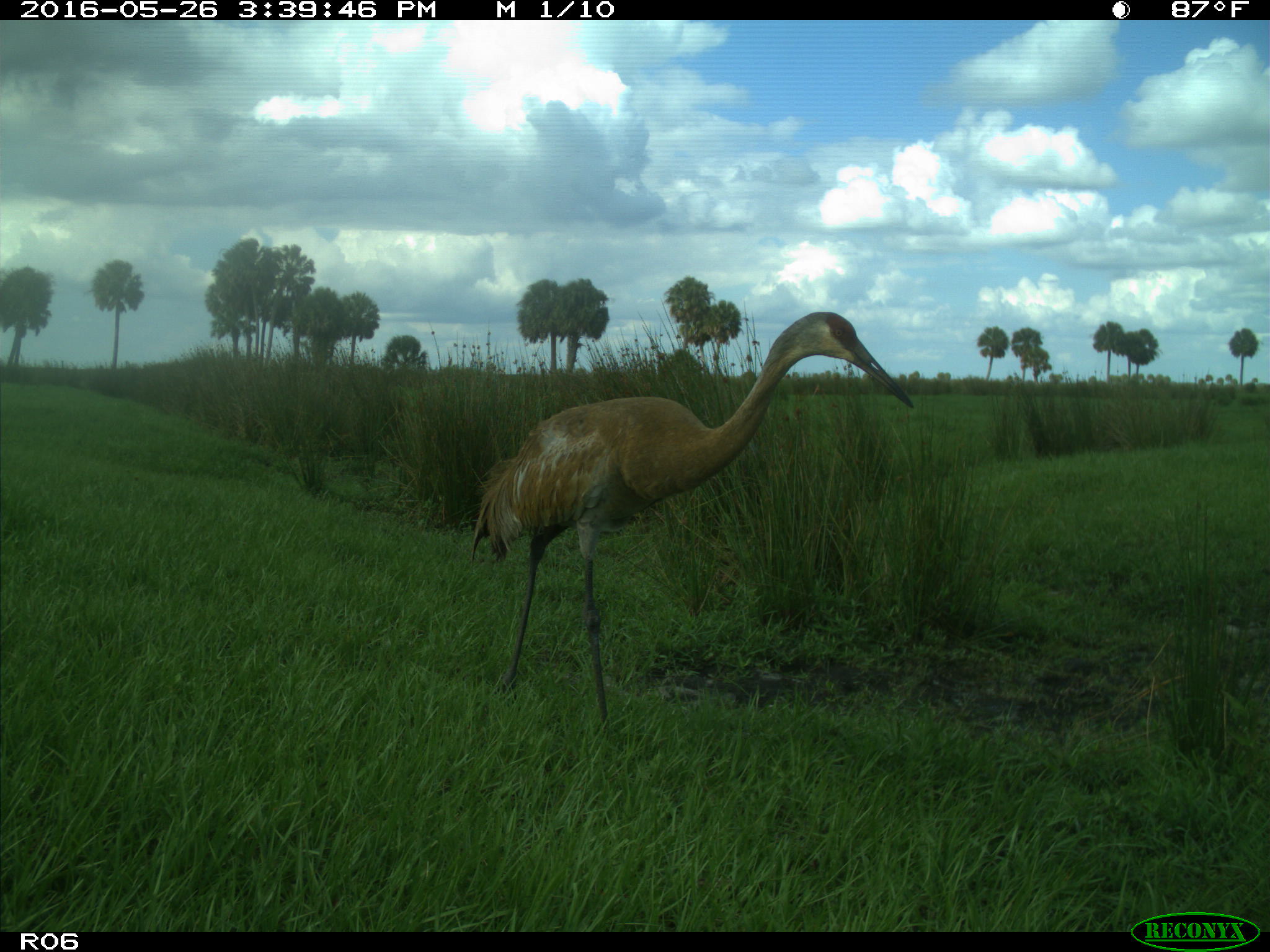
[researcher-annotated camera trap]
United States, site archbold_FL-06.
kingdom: Animalia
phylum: Chordata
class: Aves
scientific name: Aves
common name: birds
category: unidentified bird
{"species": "unidentified bird (birds) (Aves)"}